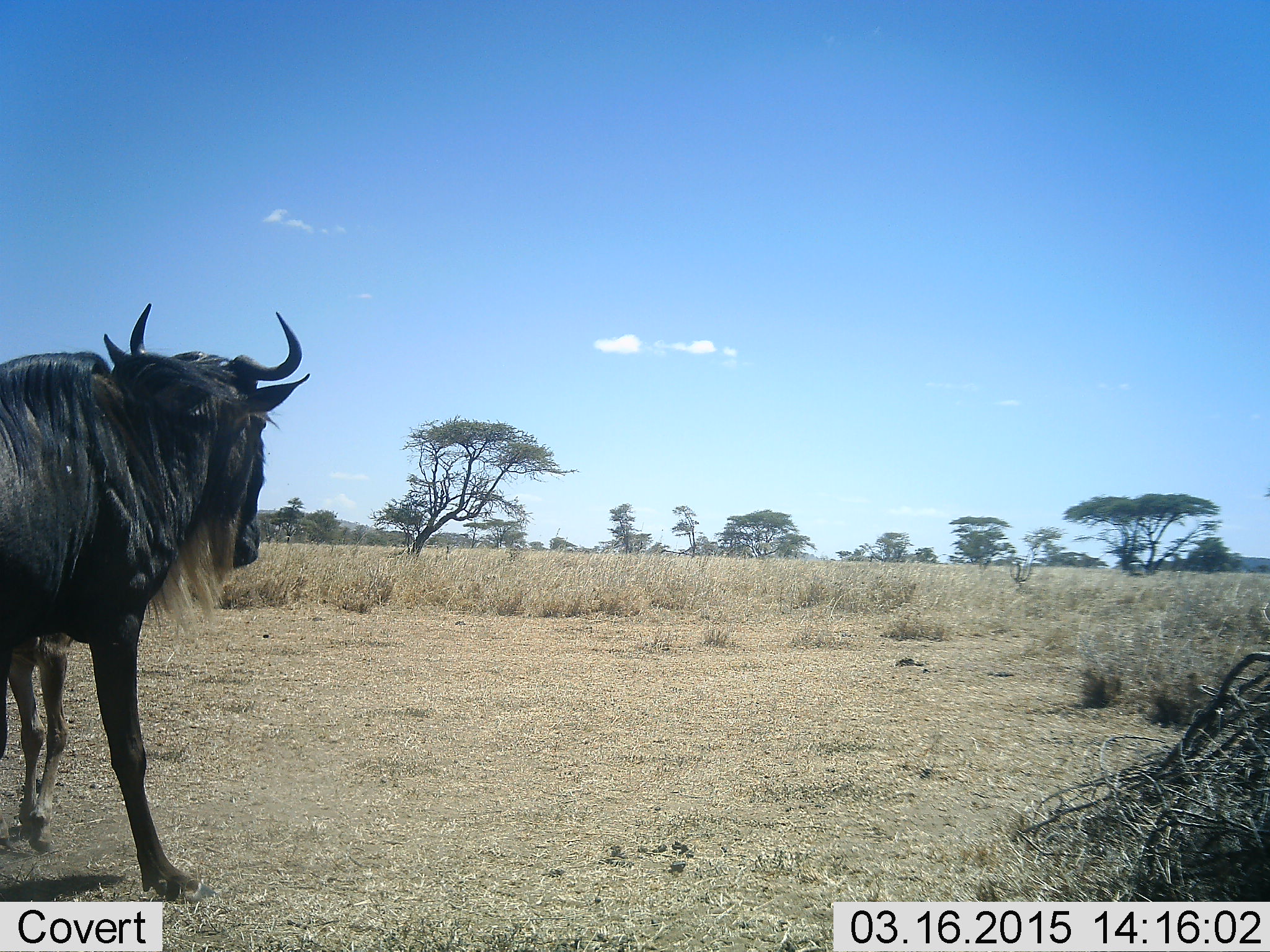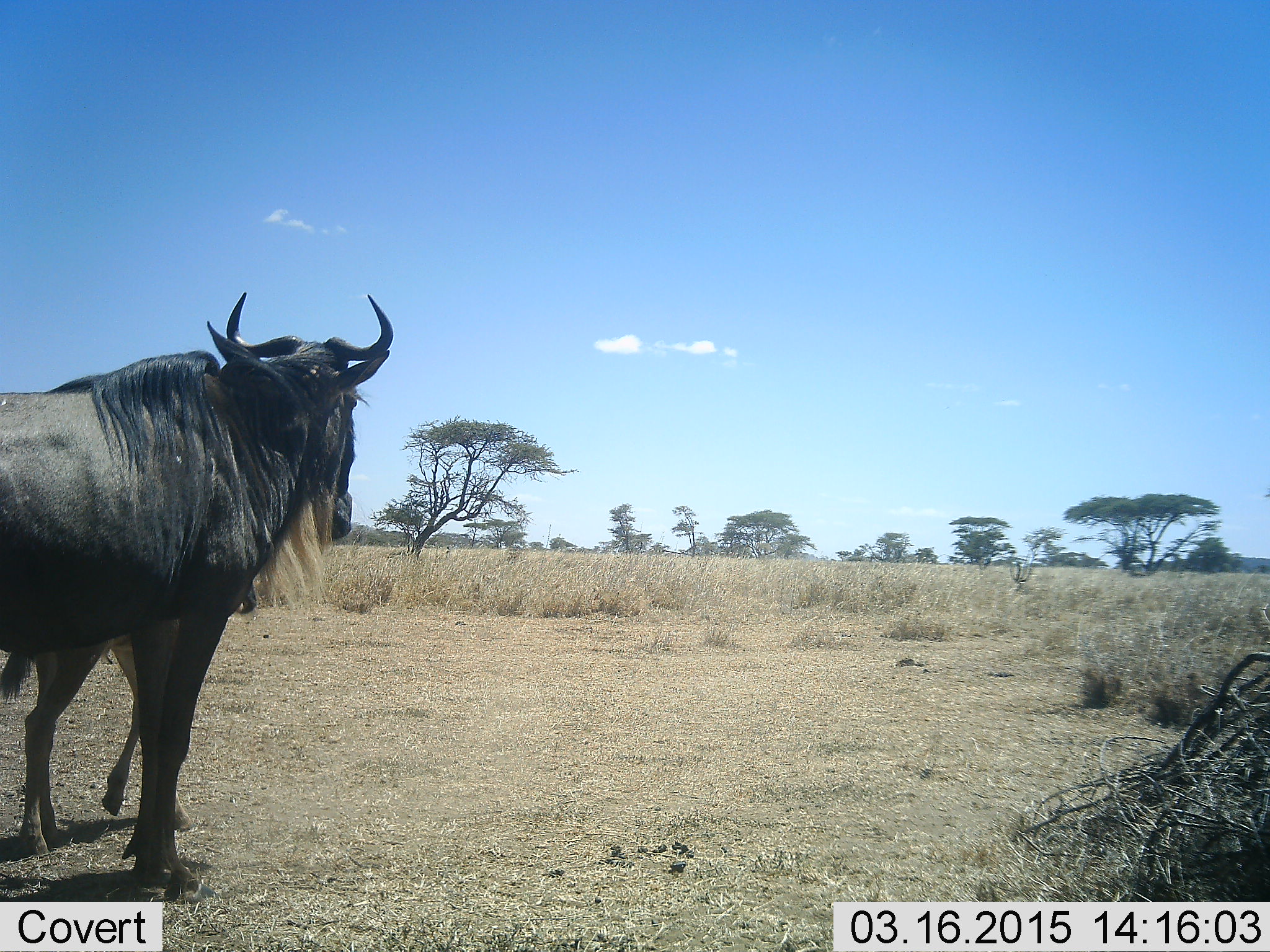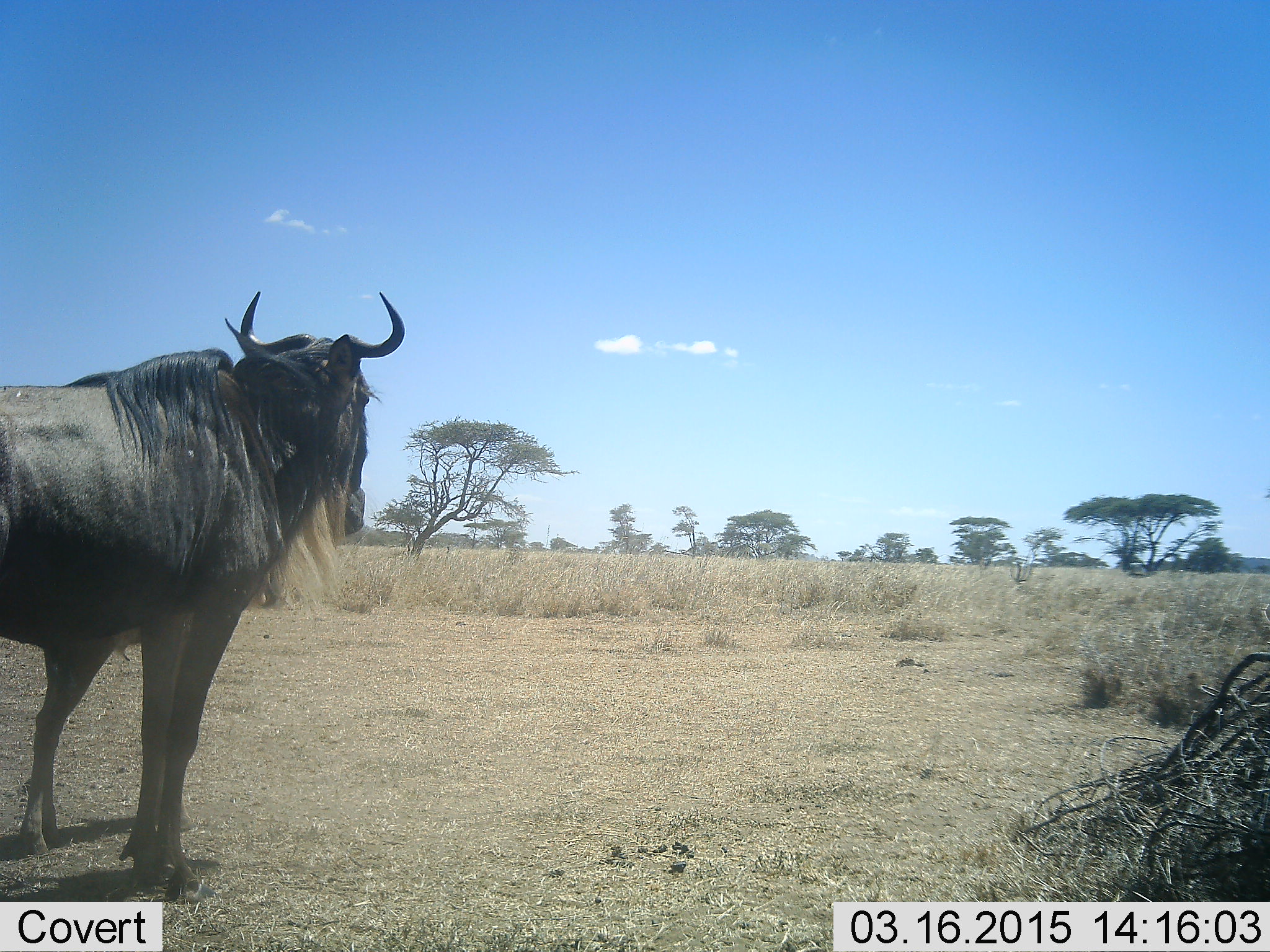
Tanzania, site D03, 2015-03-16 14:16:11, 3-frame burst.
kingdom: Animalia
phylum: Chordata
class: Mammalia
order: Artiodactyla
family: Bovidae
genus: Connochaetes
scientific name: Connochaetes taurinus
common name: blue wildebeest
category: wildebeest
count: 2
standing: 50%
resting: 0%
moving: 70%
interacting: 0%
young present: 60%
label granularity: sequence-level